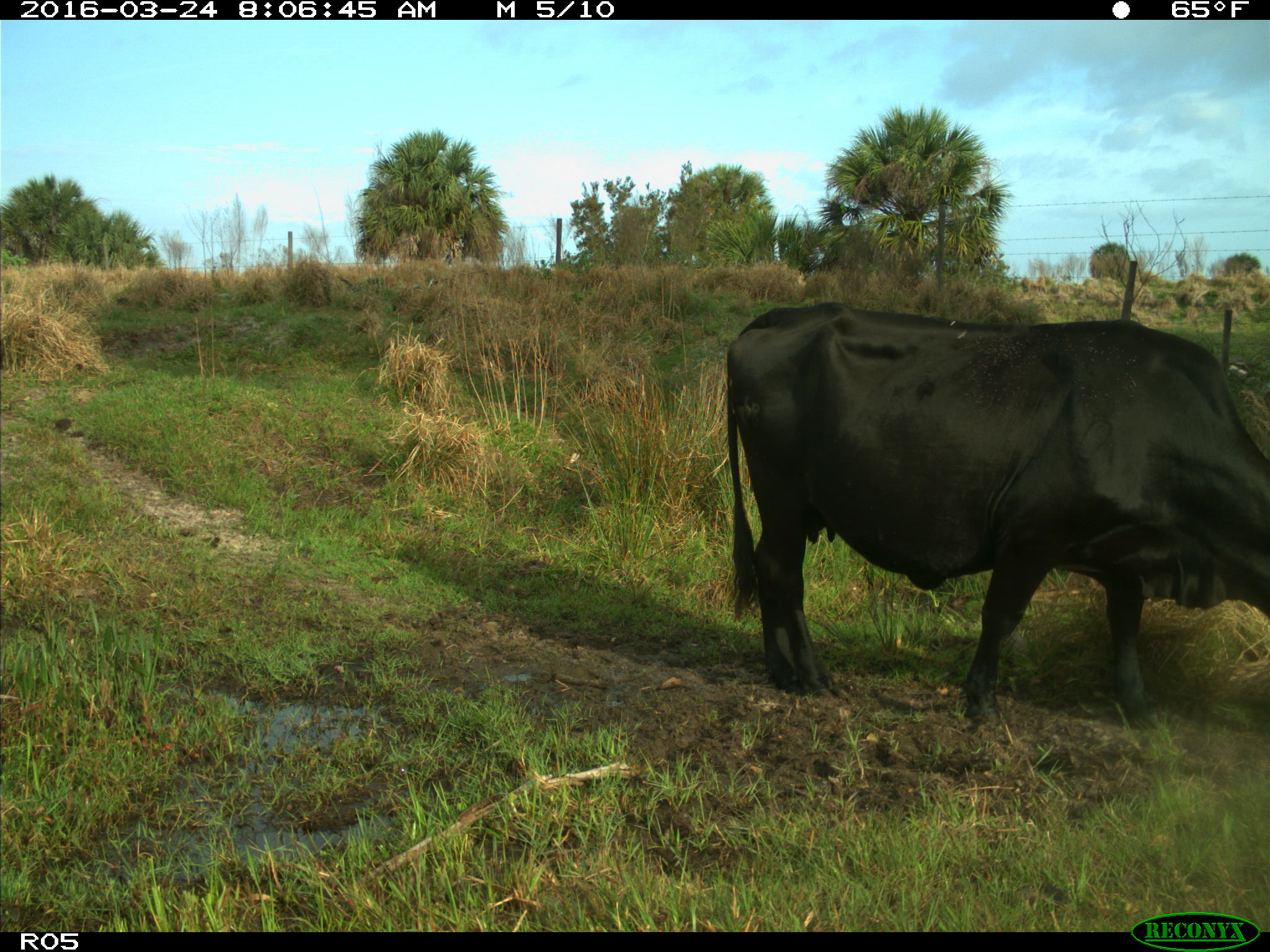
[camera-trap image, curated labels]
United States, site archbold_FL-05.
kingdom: Animalia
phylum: Chordata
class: Mammalia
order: Artiodactyla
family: Bovidae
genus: Bos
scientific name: Bos taurus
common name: domestic cow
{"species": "Bos taurus (domestic cow)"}